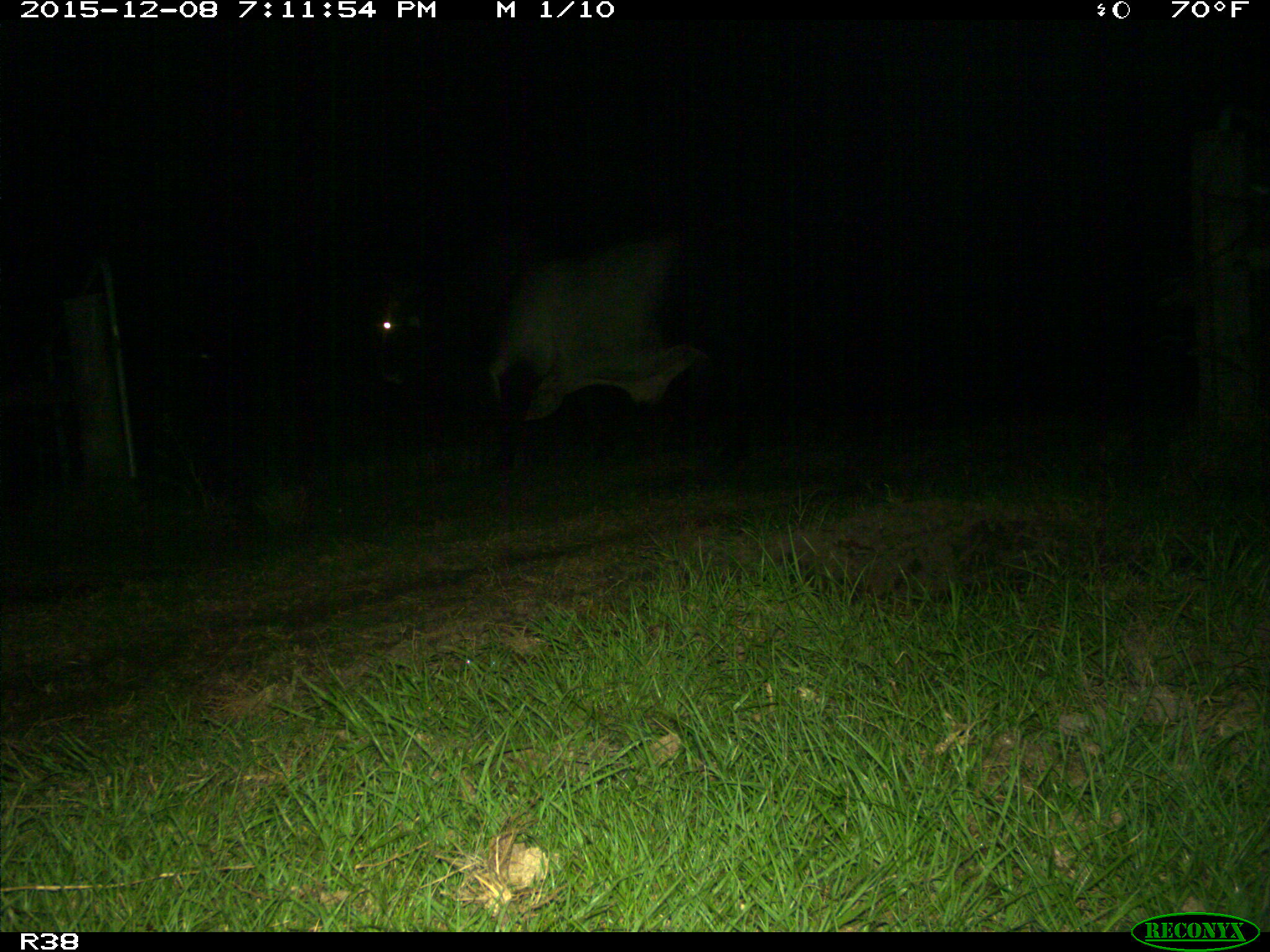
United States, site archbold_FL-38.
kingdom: Animalia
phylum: Chordata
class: Mammalia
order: Artiodactyla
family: Bovidae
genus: Bos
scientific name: Bos taurus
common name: domestic cow